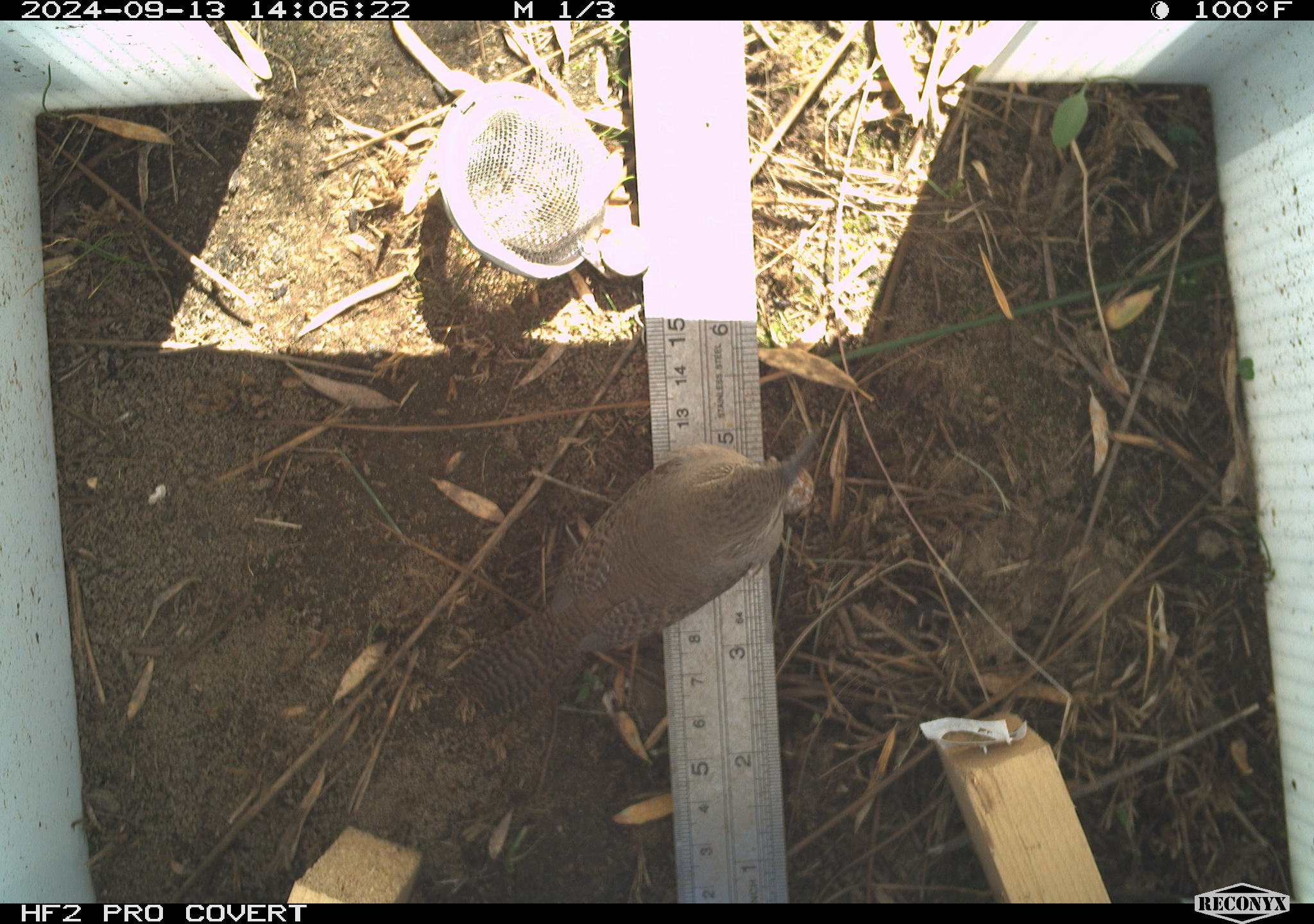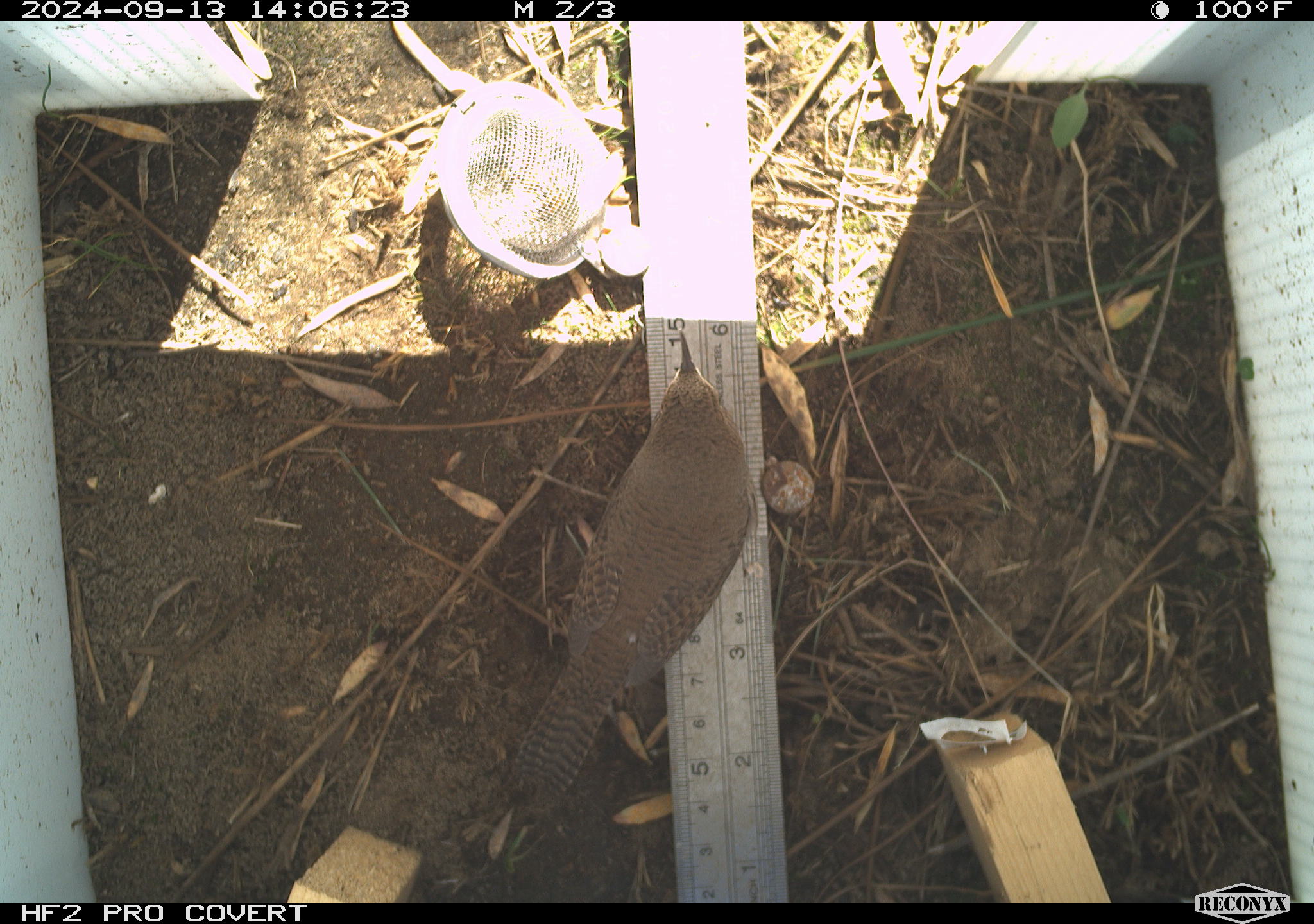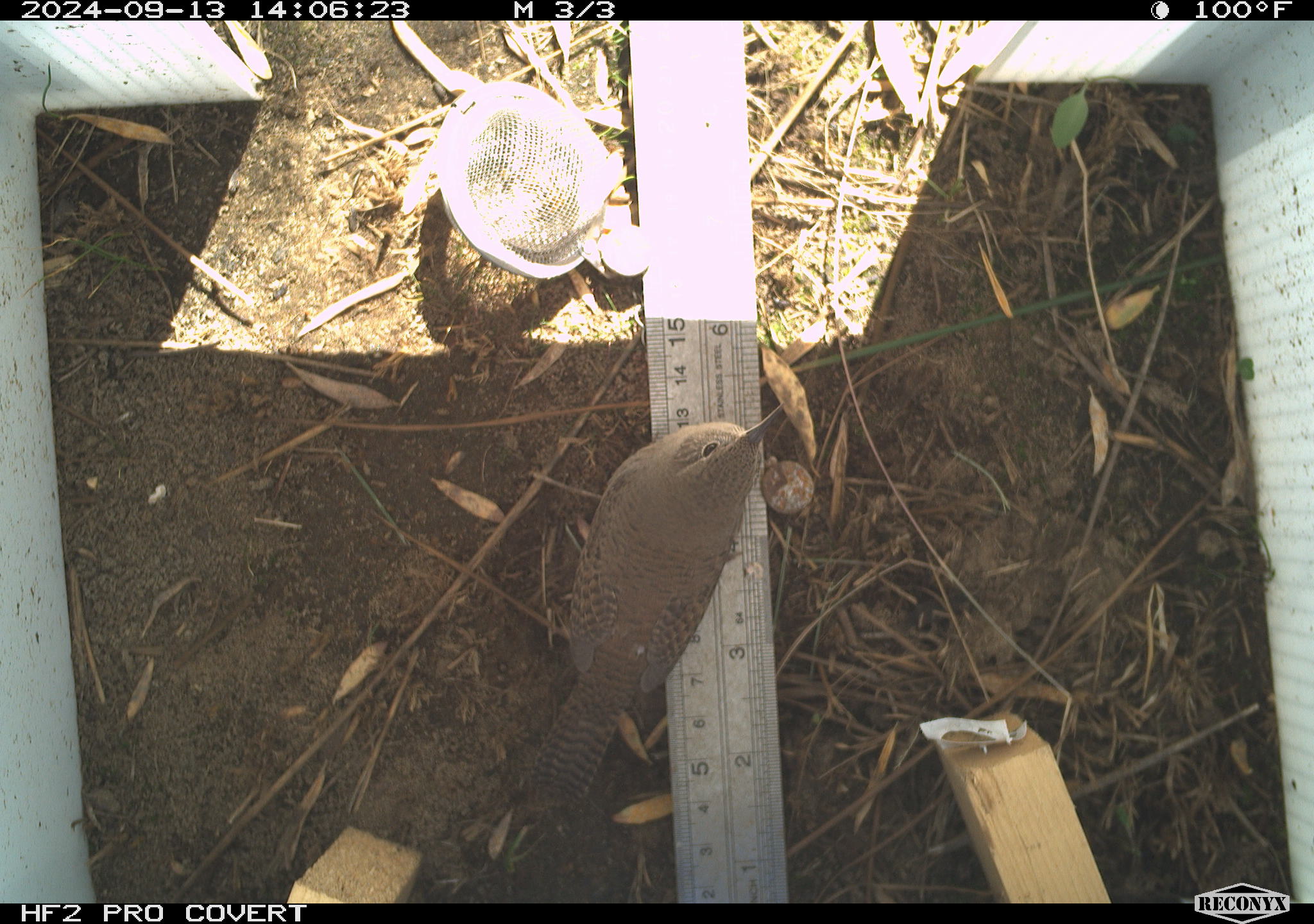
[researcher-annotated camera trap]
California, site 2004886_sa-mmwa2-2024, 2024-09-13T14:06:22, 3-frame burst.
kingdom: Animalia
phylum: Chordata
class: Aves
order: Passeriformes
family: Troglodytidae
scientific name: Troglodytidae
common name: wren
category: troglodytidae family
Troglodytidae family (wren) (Troglodytidae).